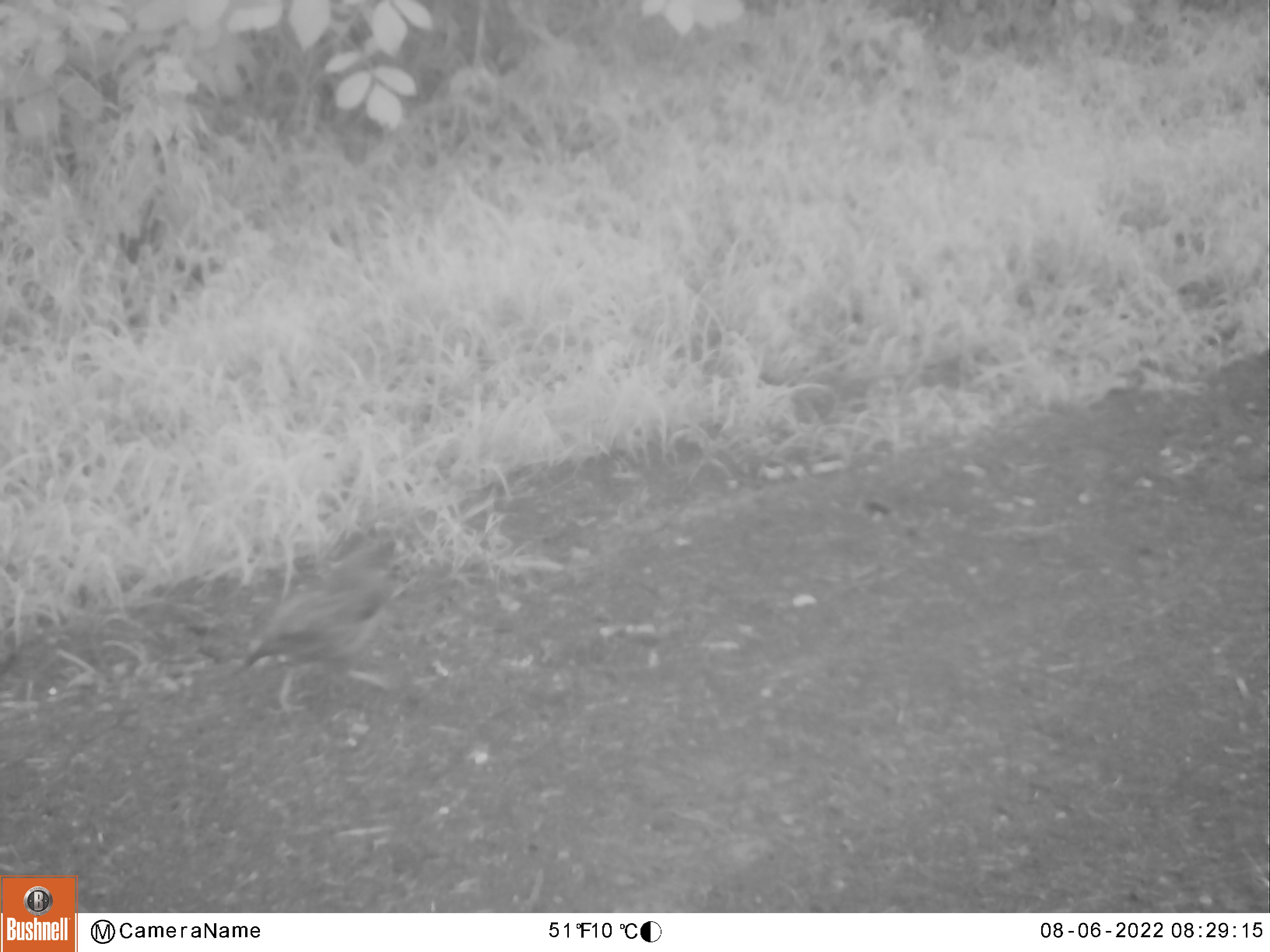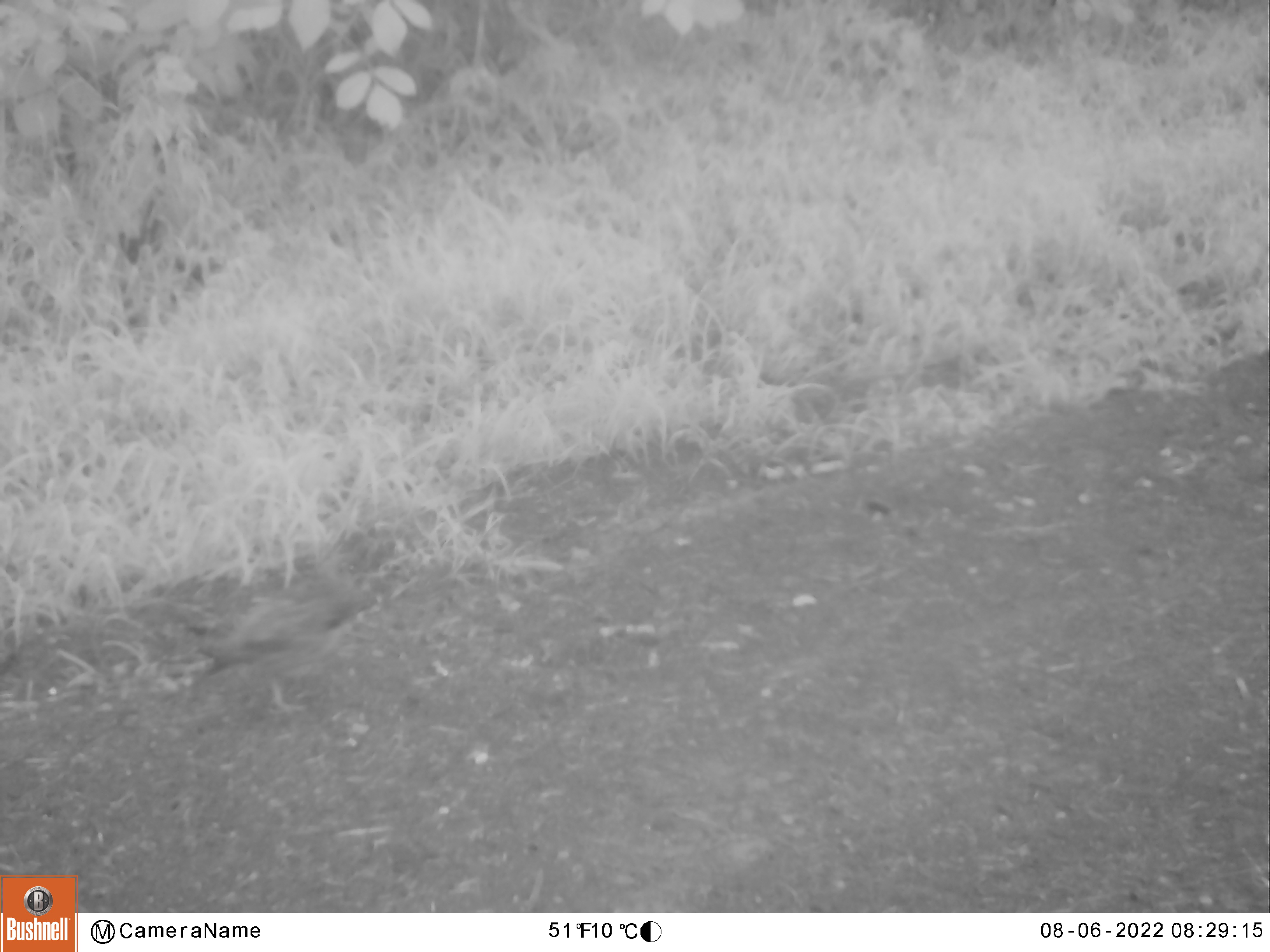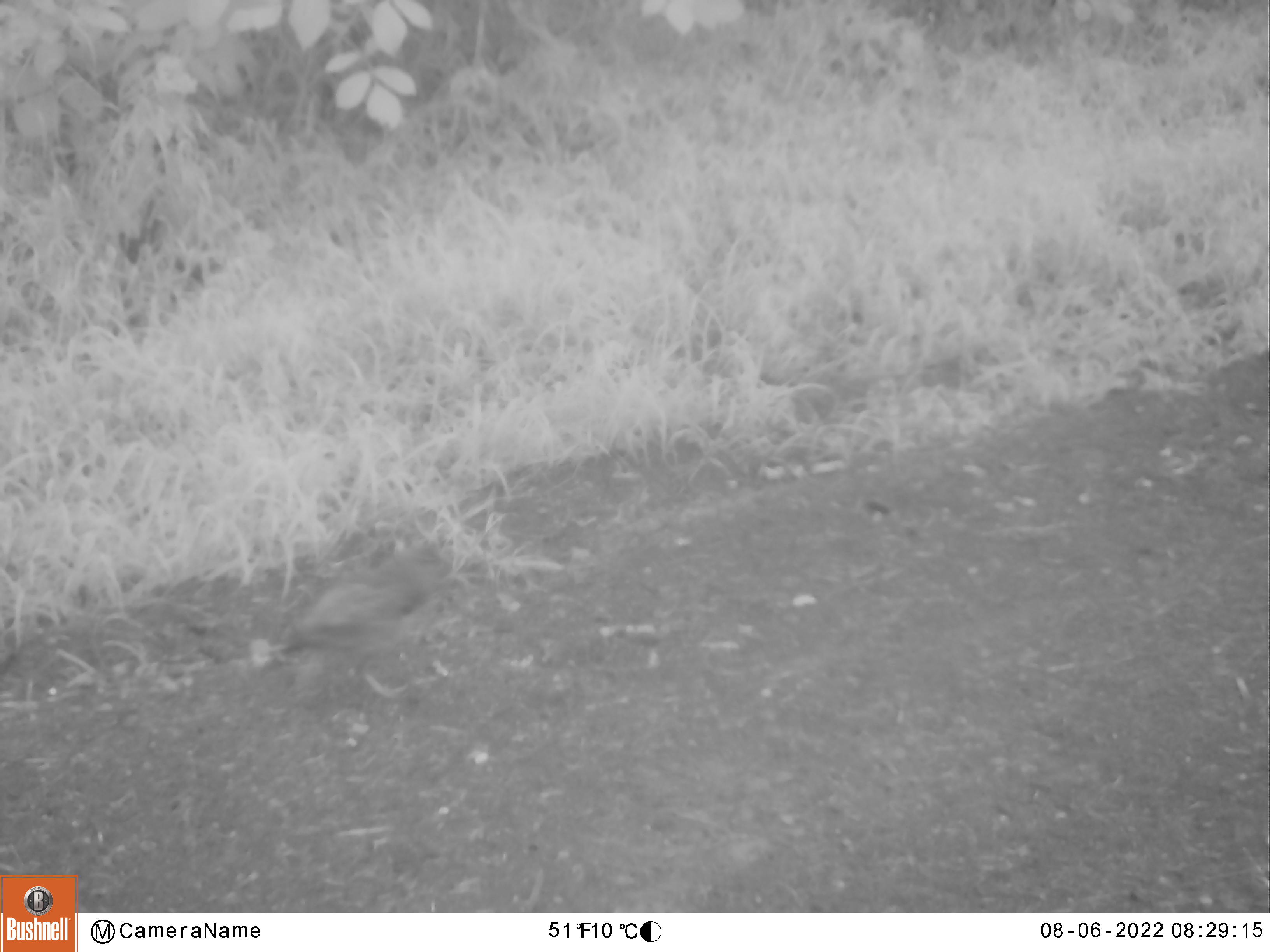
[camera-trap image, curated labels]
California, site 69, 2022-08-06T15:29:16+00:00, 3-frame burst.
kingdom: Animalia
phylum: Chordata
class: Aves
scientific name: Aves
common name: bird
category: unknown bird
Unknown bird (bird) (Aves).